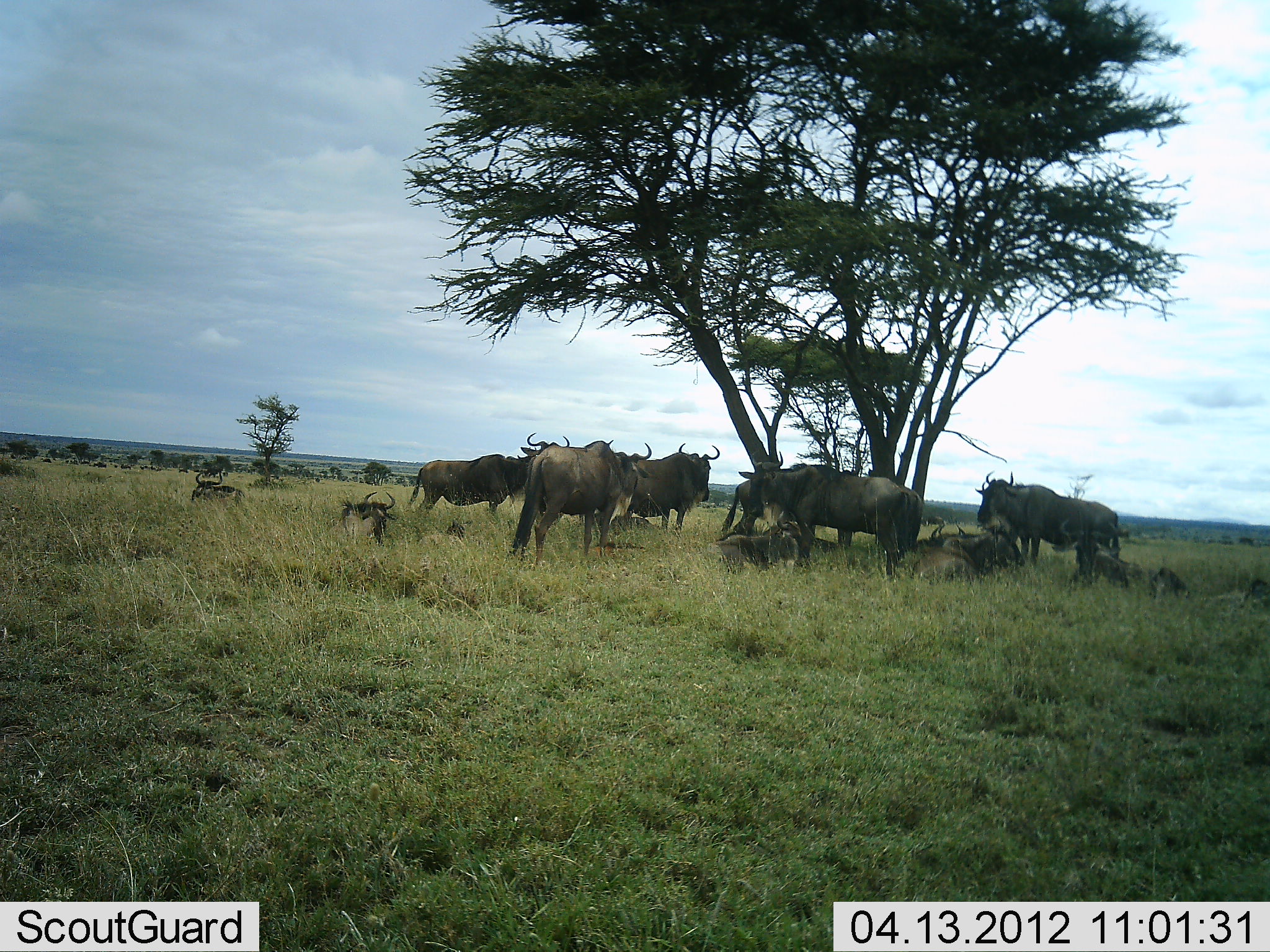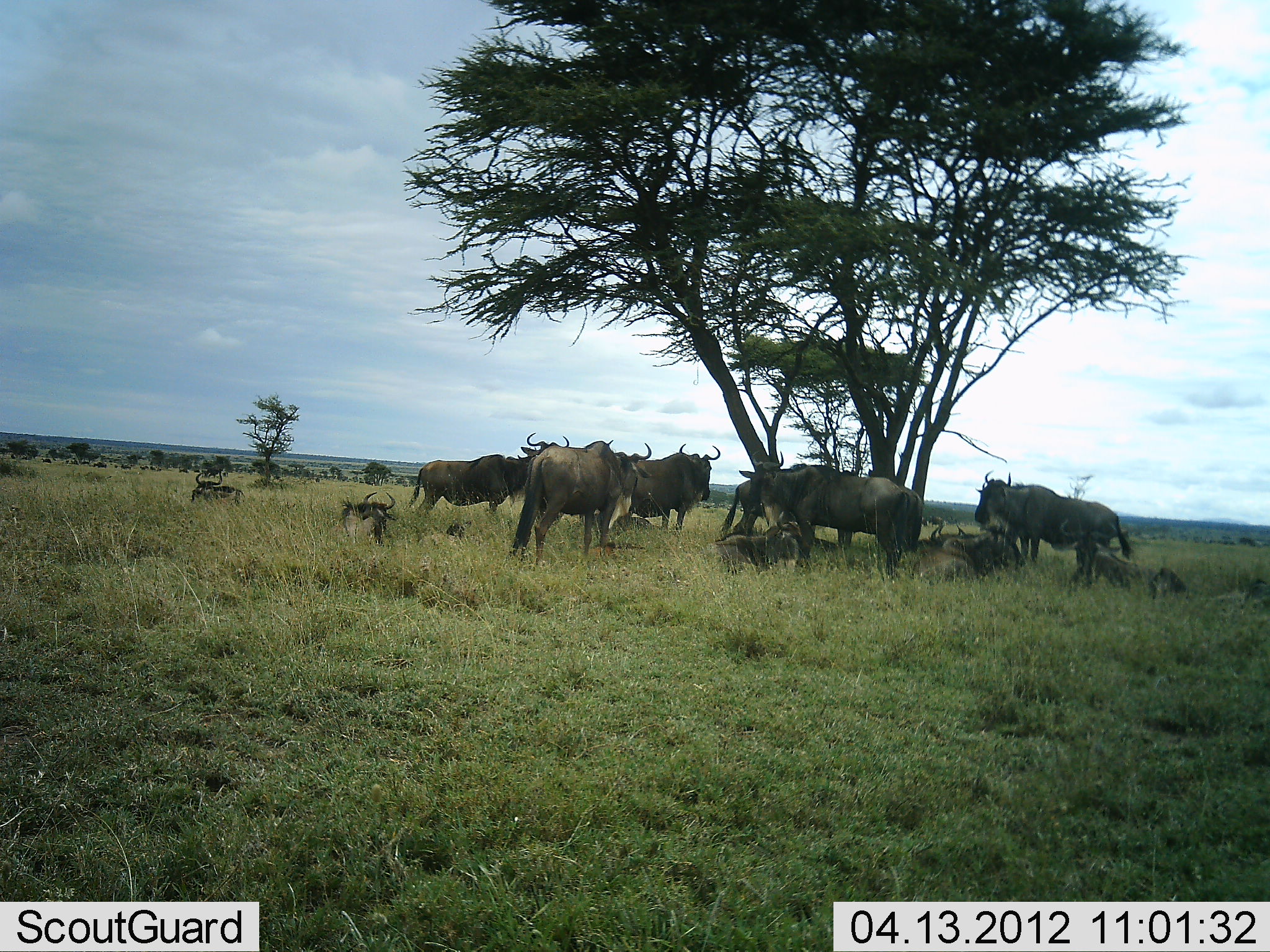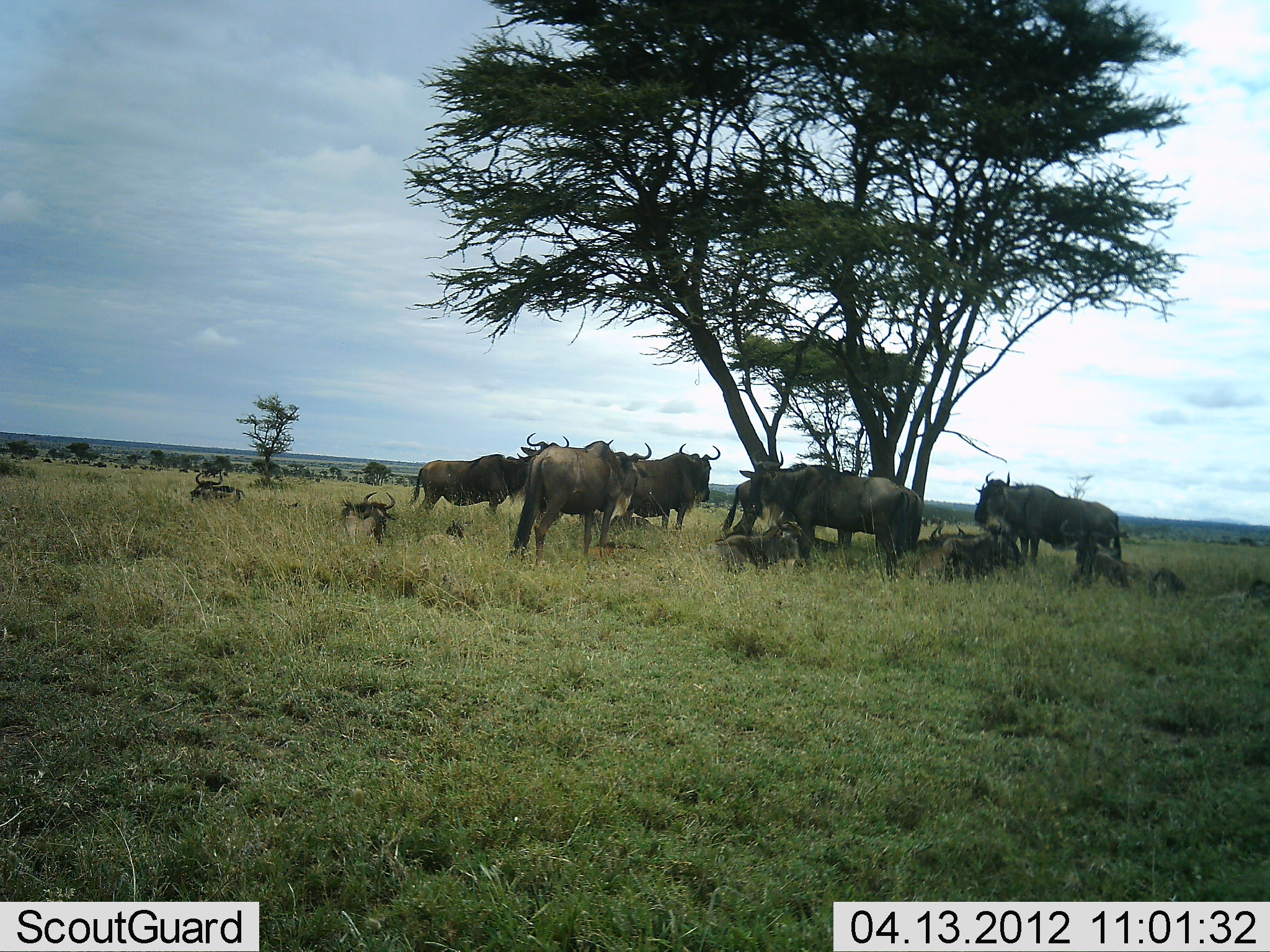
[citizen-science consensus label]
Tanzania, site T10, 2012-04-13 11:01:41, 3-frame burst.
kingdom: Animalia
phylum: Chordata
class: Mammalia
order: Artiodactyla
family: Bovidae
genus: Connochaetes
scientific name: Connochaetes taurinus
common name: blue wildebeest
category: wildebeest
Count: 11-50.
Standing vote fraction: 73%.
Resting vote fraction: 93%.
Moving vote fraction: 0%.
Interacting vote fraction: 7%.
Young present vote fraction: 0%.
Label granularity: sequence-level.